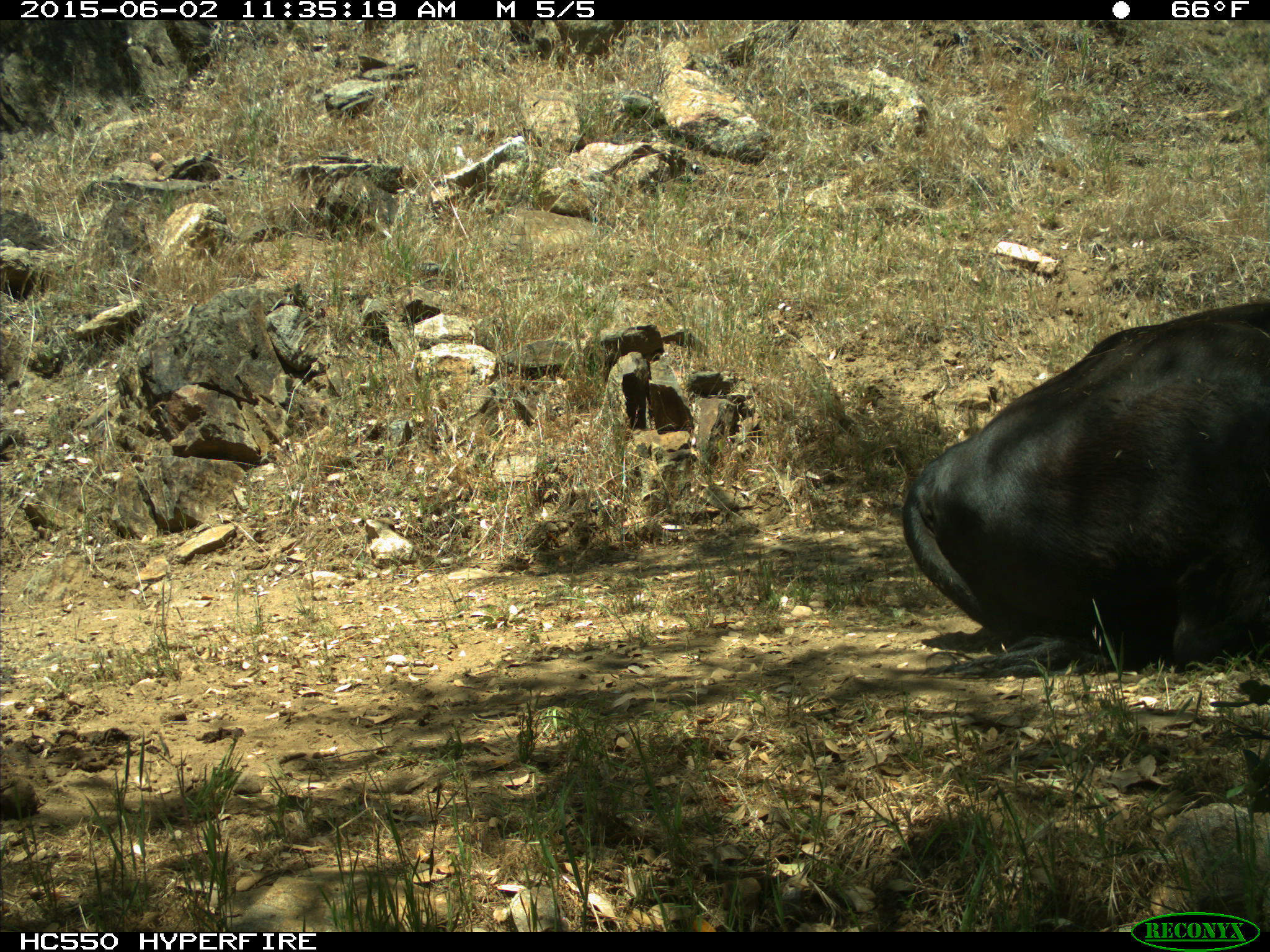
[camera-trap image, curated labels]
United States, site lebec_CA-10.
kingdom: Animalia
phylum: Chordata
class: Mammalia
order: Artiodactyla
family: Bovidae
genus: Bos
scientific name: Bos taurus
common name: domestic cow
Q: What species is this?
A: Bos taurus (domestic cow).